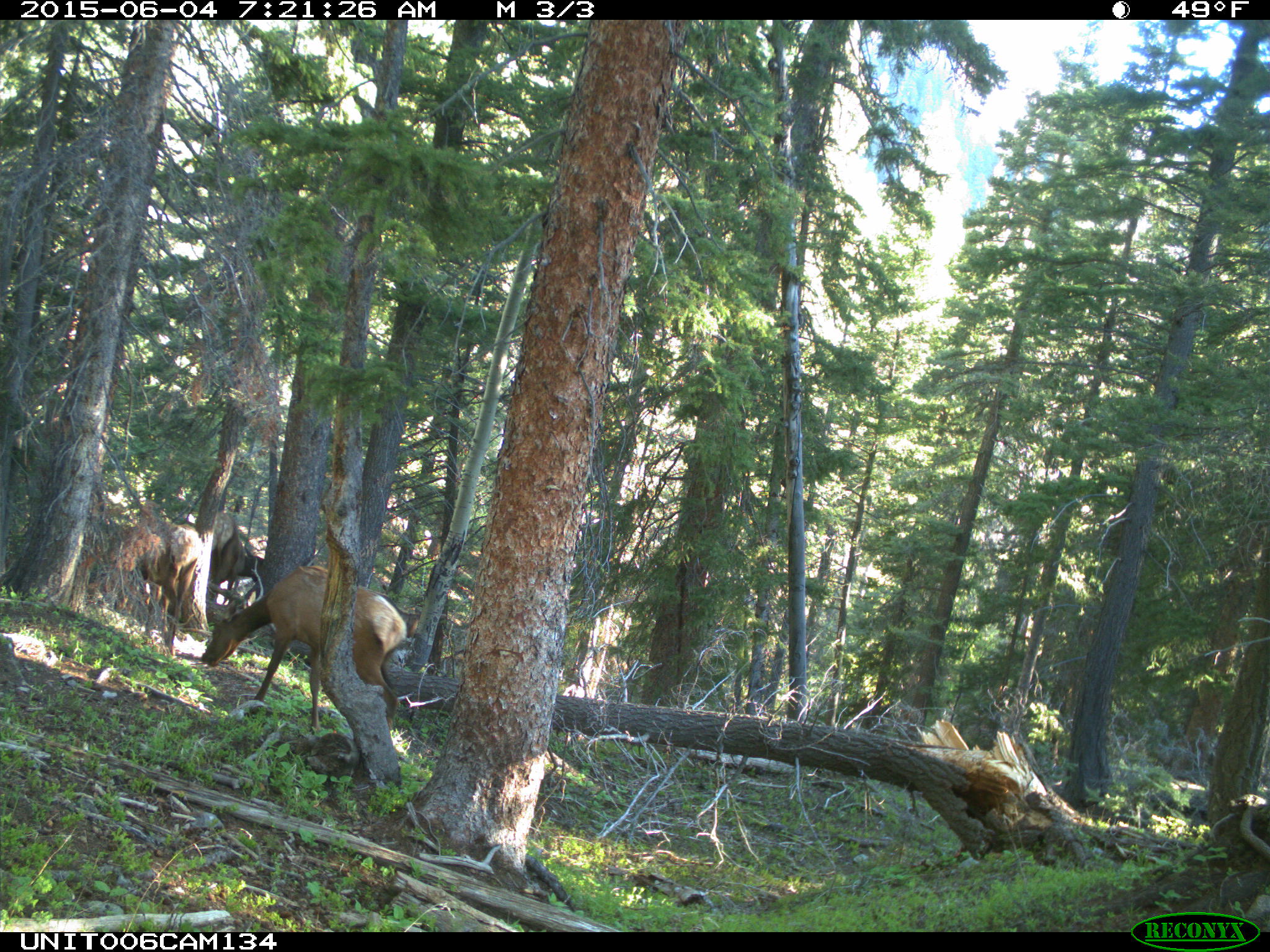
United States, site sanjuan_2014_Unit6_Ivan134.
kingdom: Animalia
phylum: Chordata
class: Mammalia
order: Artiodactyla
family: Cervidae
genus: Cervus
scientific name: Cervus elaphus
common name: red deer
Cervus elaphus (red deer).